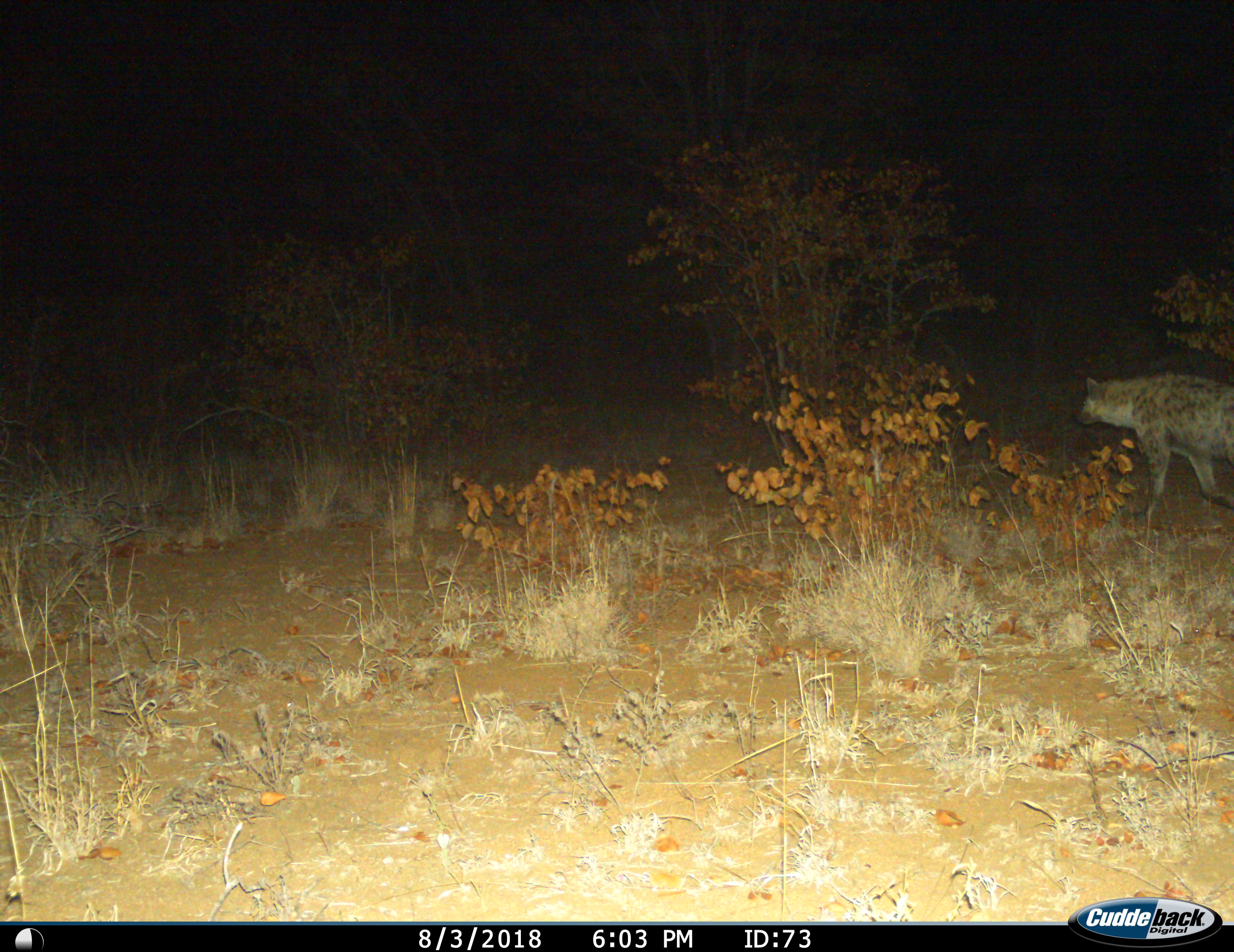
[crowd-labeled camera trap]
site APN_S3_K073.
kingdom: Animalia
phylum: Chordata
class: Mammalia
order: Carnivora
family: Hyaenidae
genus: Crocuta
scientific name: Crocuta crocuta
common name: spotted hyena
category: hyenaspotted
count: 1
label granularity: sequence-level